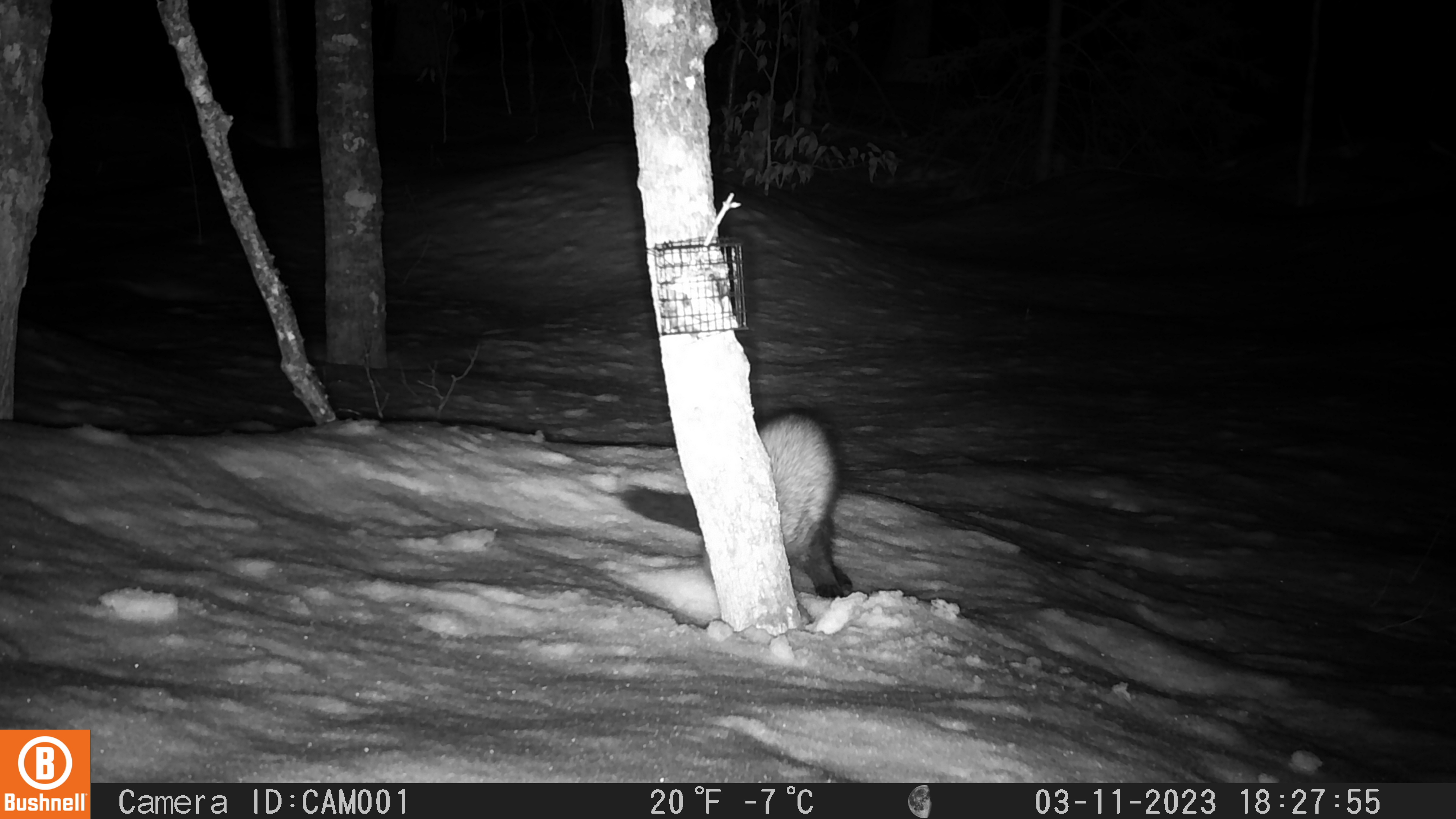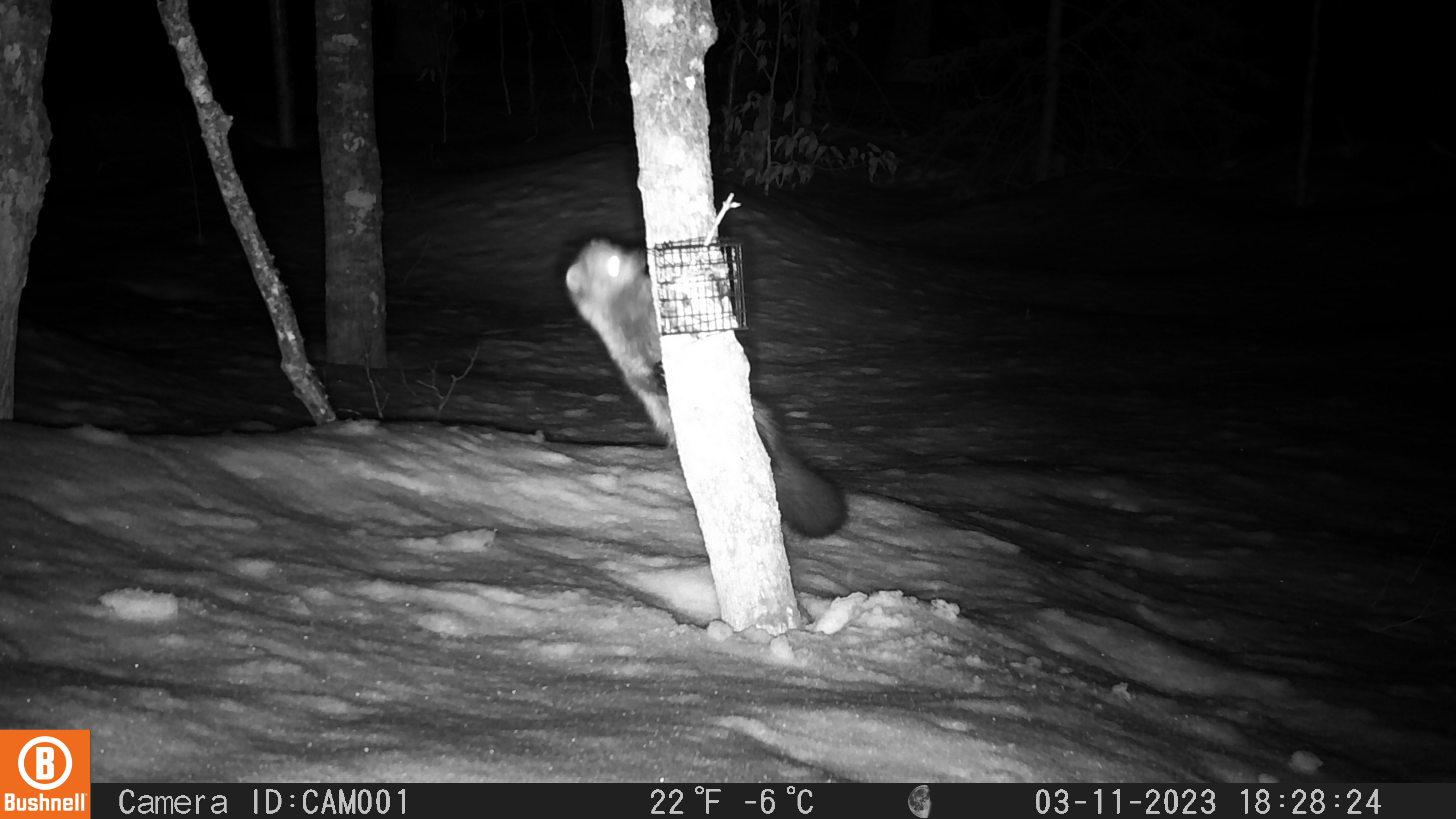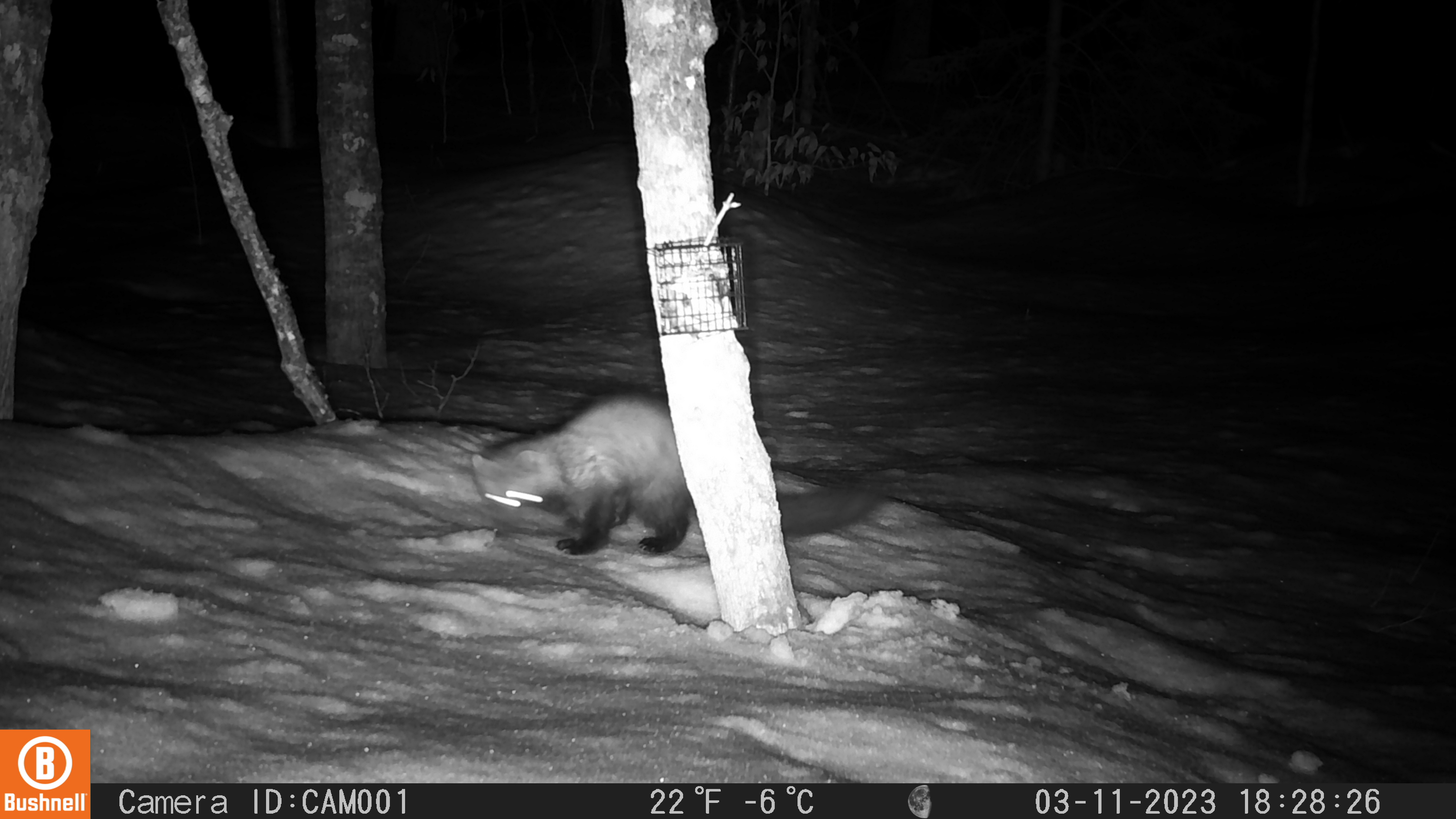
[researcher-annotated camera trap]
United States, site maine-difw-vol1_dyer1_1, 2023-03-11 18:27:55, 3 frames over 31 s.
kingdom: Animalia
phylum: Chordata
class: Mammalia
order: Carnivora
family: Mustelidae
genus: Pekania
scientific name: Pekania pennanti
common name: fisher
Fisher (Pekania pennanti).